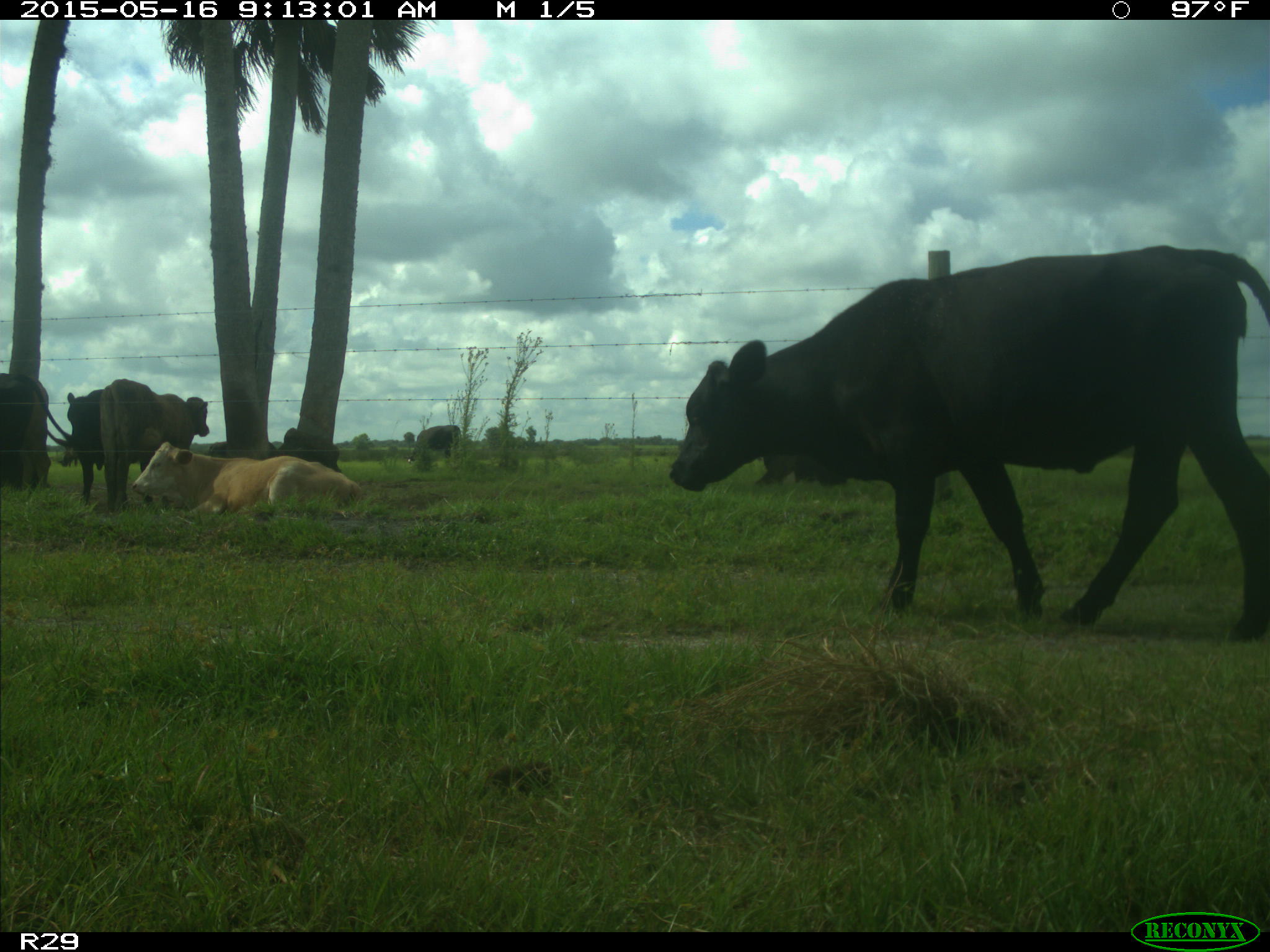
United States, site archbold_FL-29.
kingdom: Animalia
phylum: Chordata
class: Mammalia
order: Artiodactyla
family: Bovidae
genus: Bos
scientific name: Bos taurus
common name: domestic cow